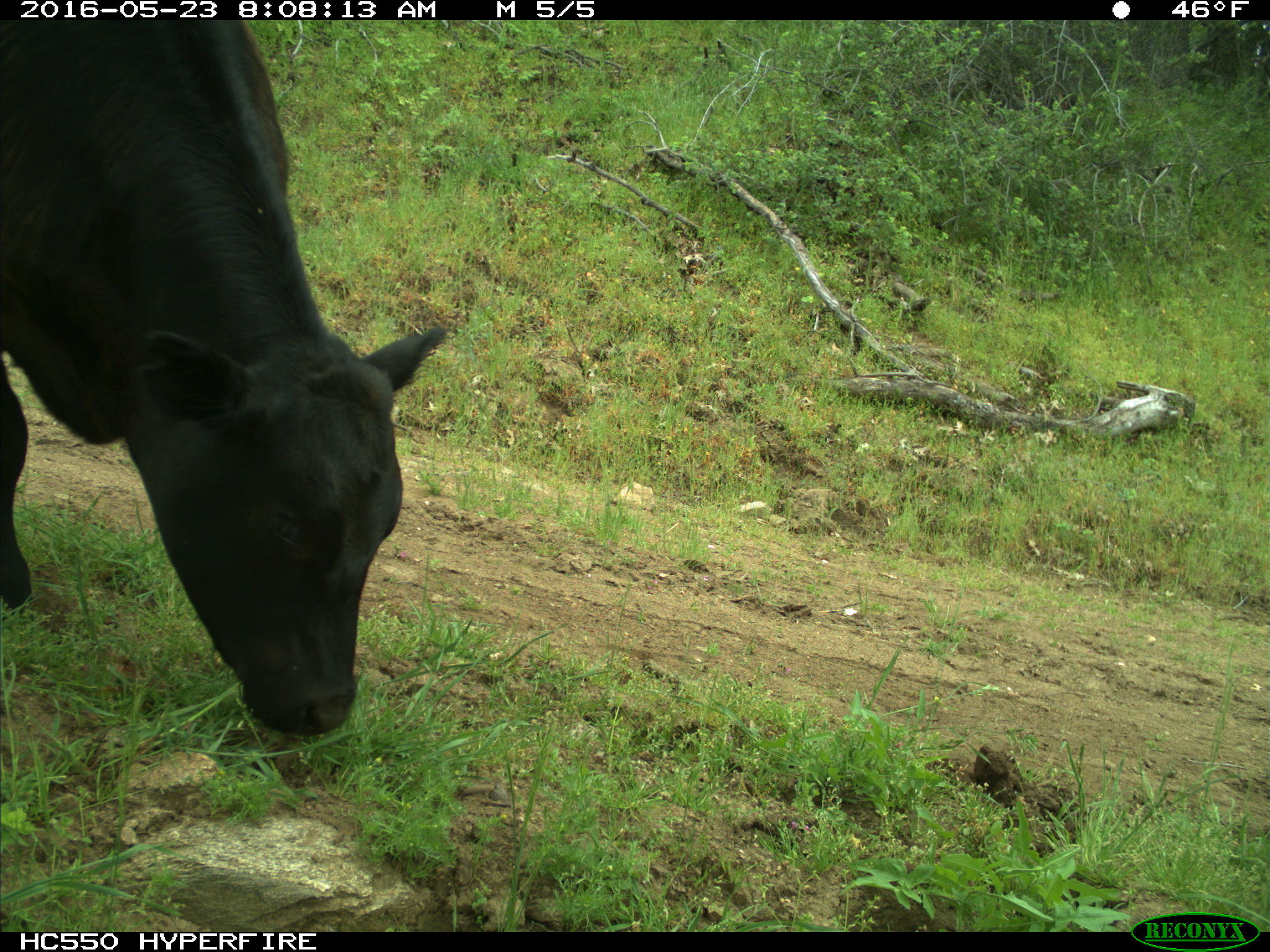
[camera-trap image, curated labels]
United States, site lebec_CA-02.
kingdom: Animalia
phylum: Chordata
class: Mammalia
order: Artiodactyla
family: Bovidae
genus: Bos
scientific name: Bos taurus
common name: domestic cow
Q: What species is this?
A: Bos taurus (domestic cow).